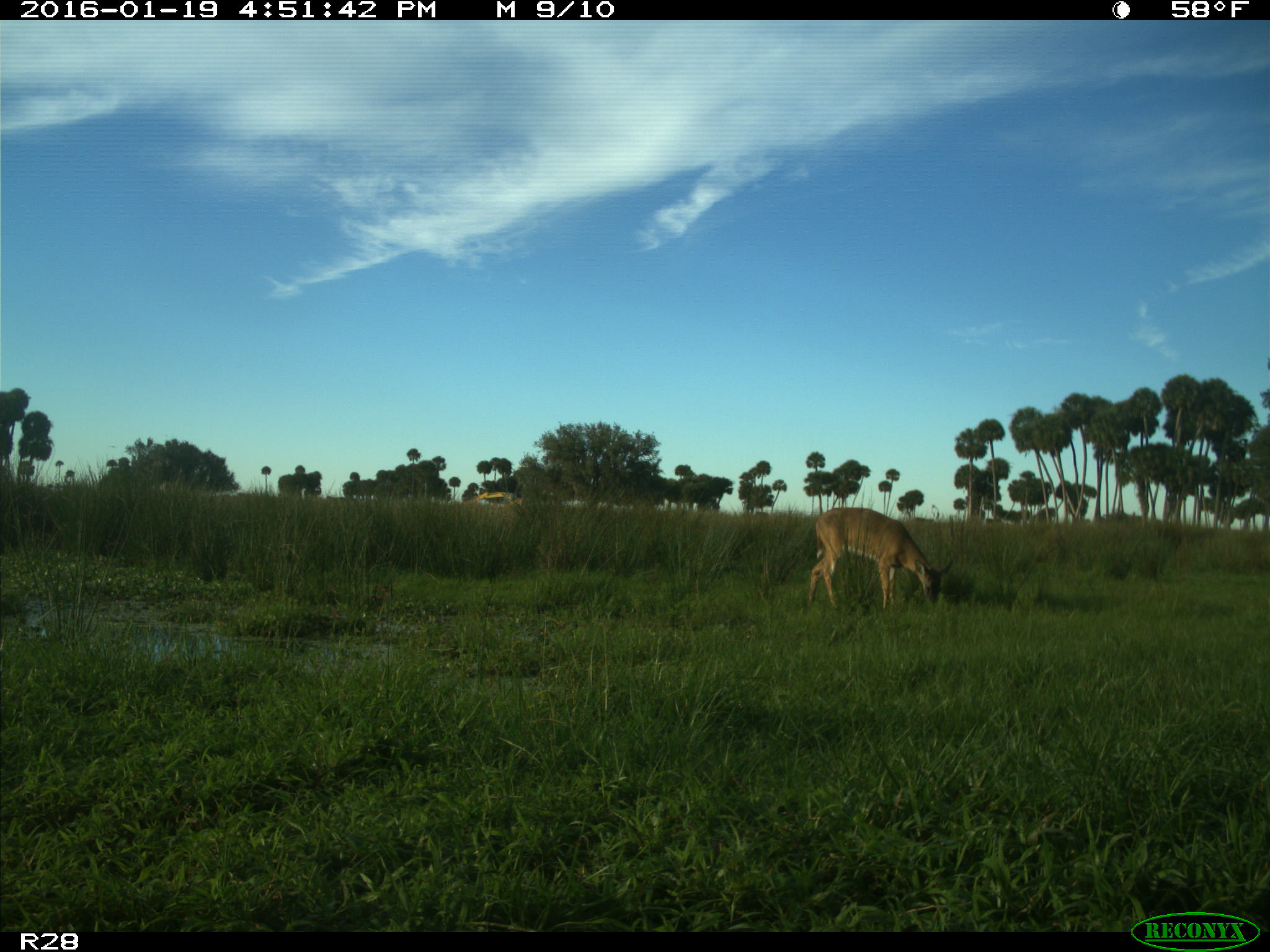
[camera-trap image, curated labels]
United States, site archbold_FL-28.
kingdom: Animalia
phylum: Chordata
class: Mammalia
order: Artiodactyla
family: Cervidae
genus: Odocoileus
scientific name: Odocoileus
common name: deer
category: unidentified deer